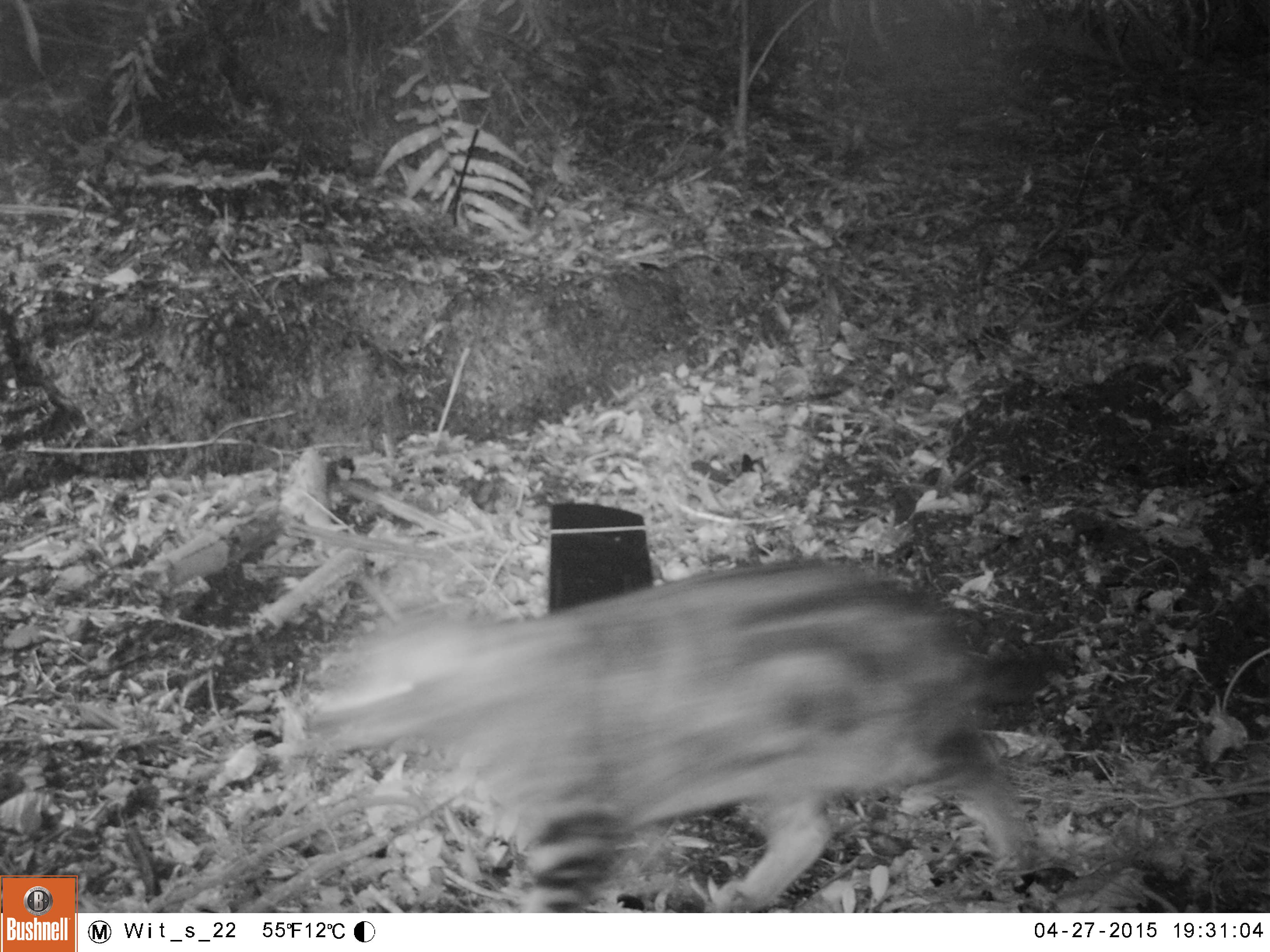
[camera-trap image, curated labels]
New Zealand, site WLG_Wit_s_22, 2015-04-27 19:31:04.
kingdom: Animalia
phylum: Chordata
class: Mammalia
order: Carnivora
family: Felidae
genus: Felis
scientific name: Felis catus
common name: domestic cat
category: cat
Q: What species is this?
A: Cat (domestic cat) (Felis catus).